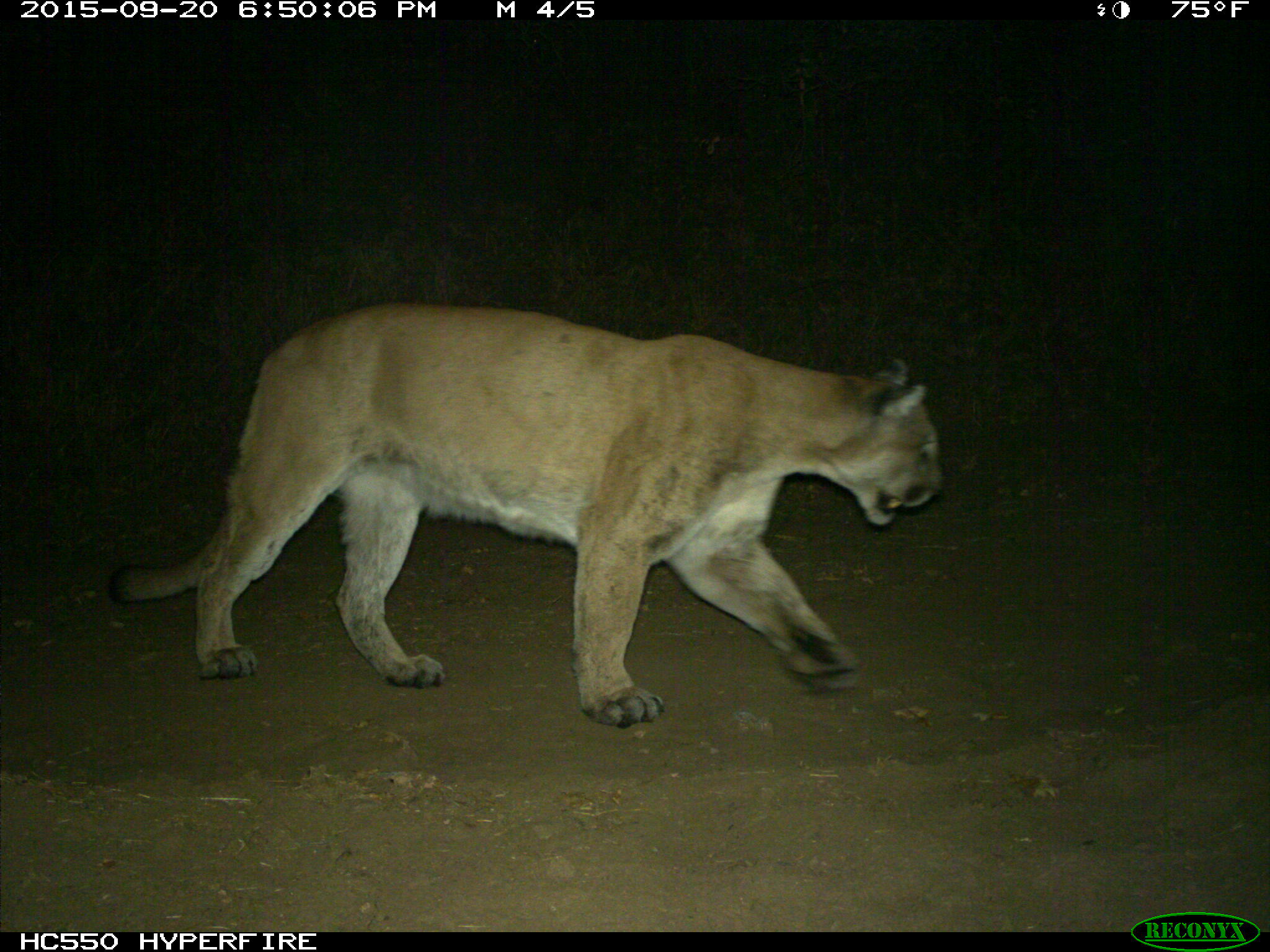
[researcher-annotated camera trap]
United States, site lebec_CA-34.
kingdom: Animalia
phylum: Chordata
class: Mammalia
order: Carnivora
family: Felidae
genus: Puma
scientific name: Puma concolor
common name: mountain lion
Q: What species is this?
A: Puma concolor (mountain lion).